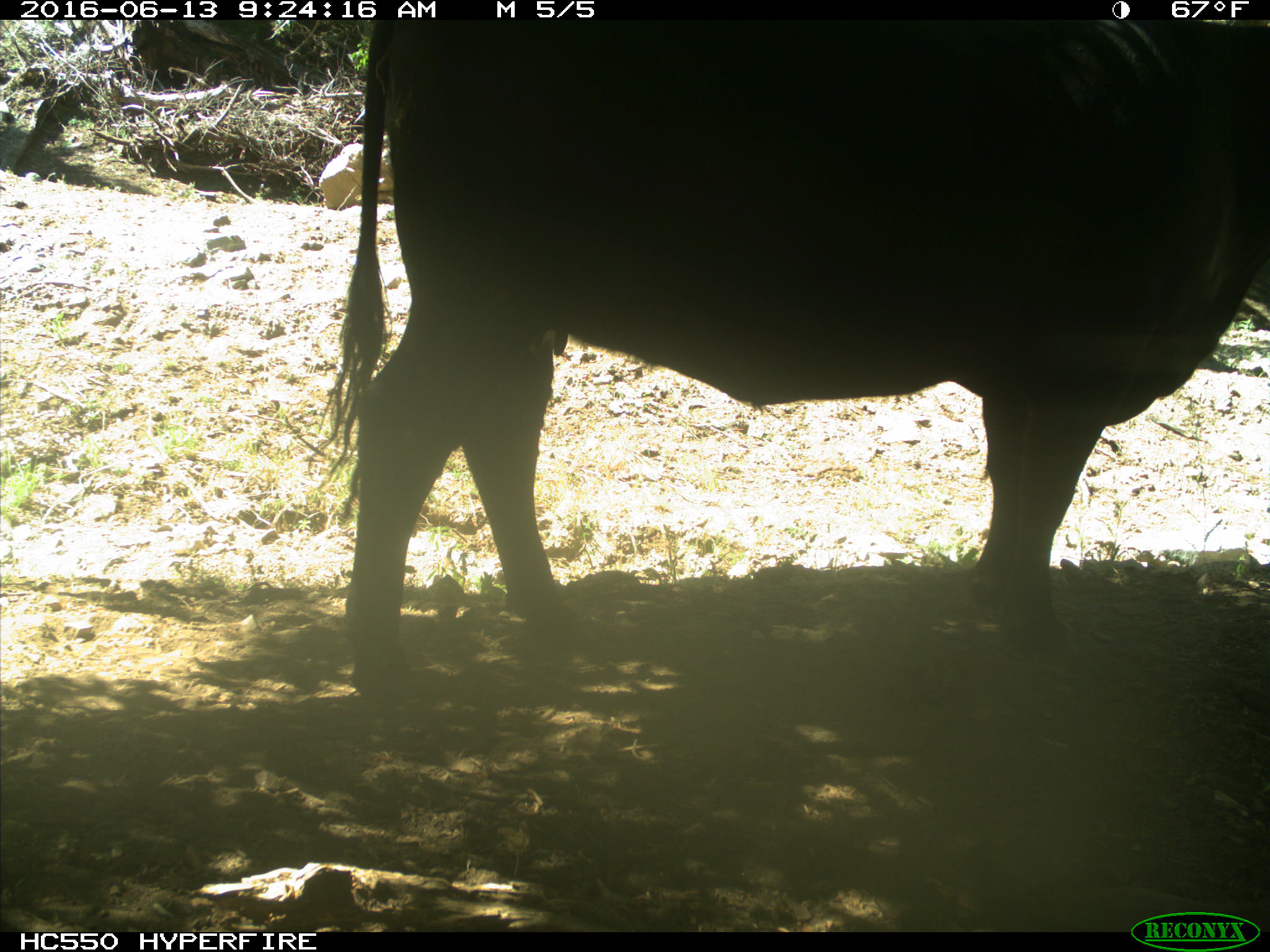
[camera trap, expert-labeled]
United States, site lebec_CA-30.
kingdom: Animalia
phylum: Chordata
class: Mammalia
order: Artiodactyla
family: Bovidae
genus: Bos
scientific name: Bos taurus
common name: domestic cow